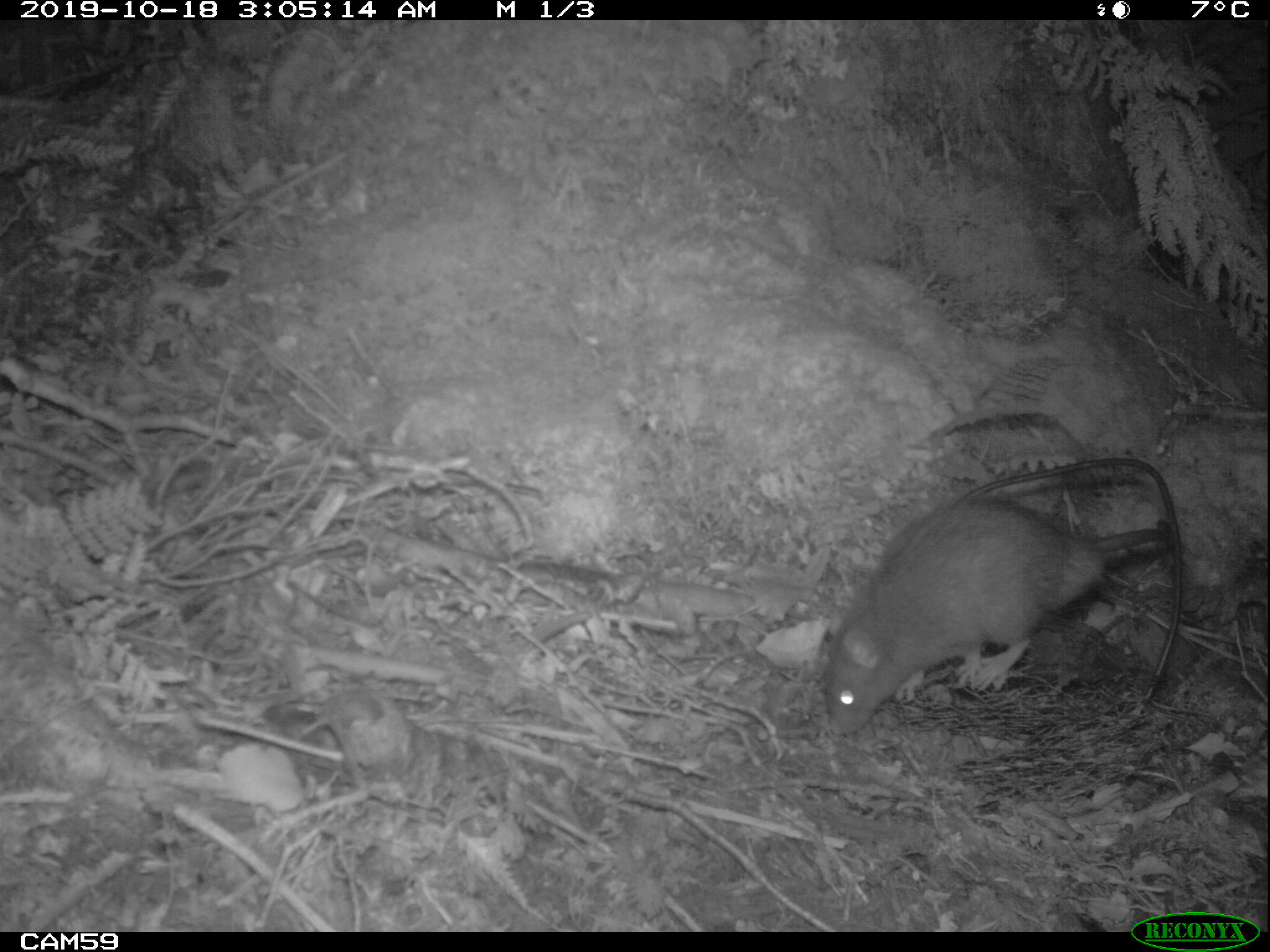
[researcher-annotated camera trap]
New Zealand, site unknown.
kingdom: Animalia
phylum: Chordata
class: Mammalia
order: Rodentia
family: Muridae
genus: Rattus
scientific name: Rattus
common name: rat